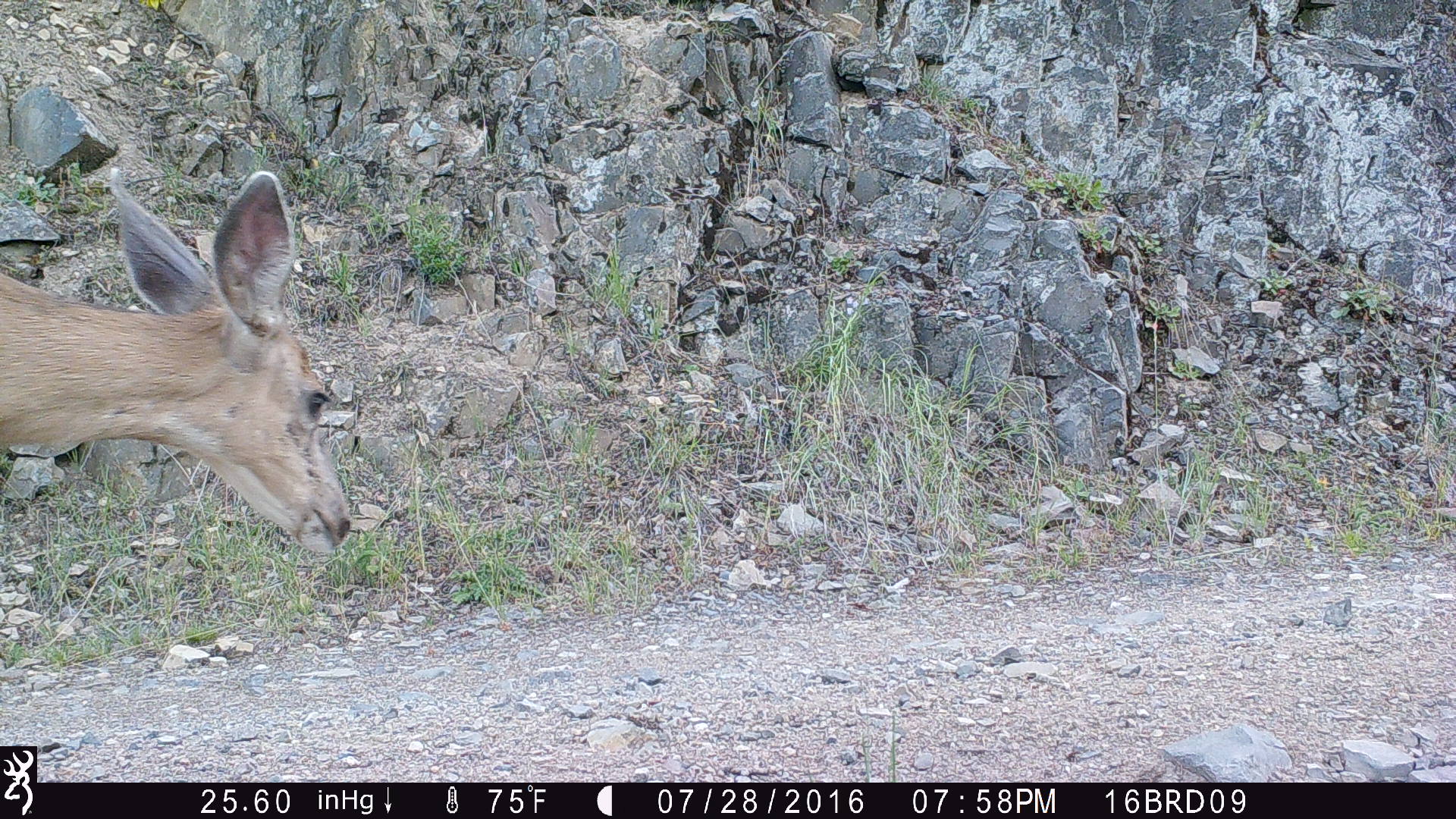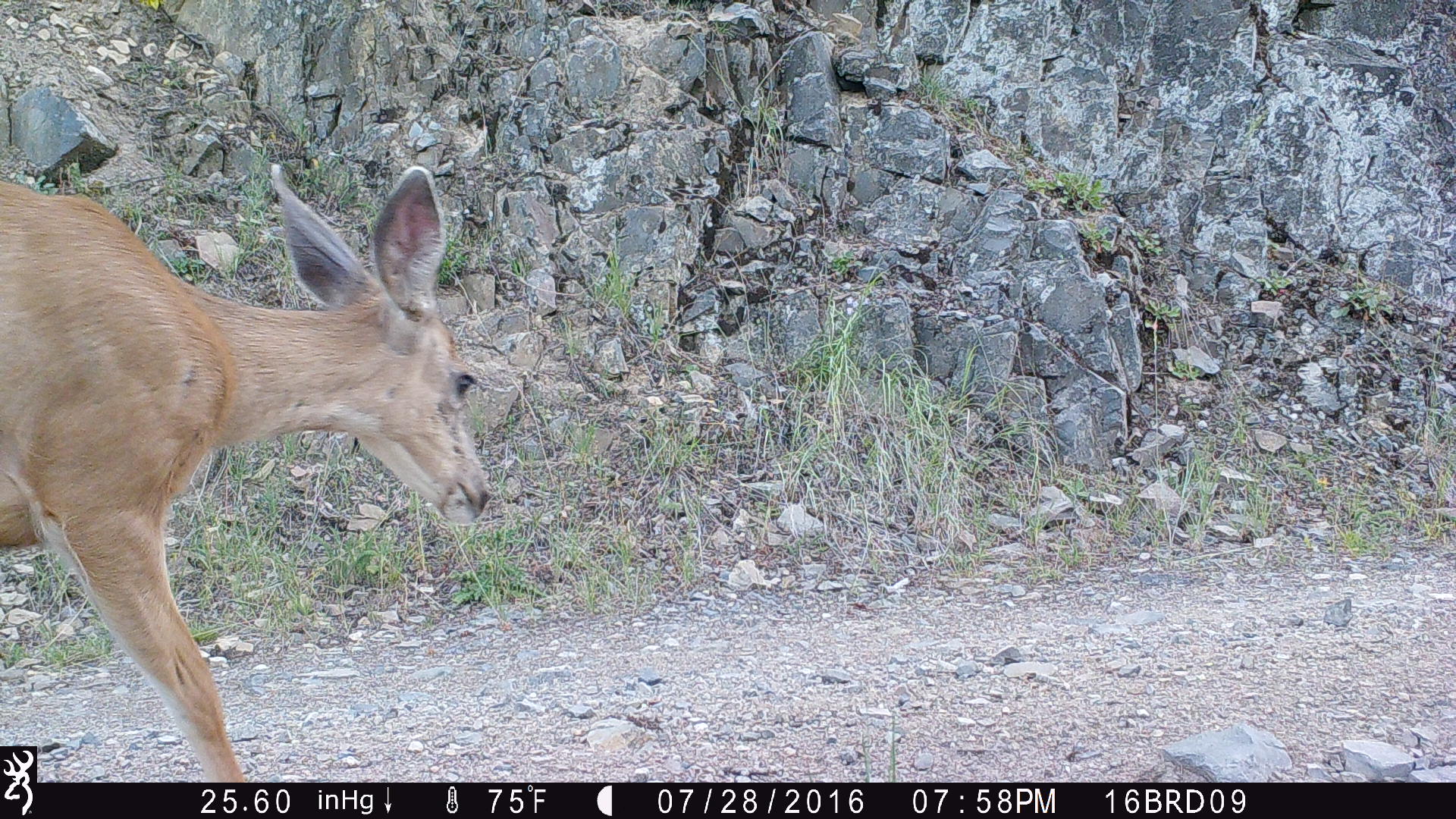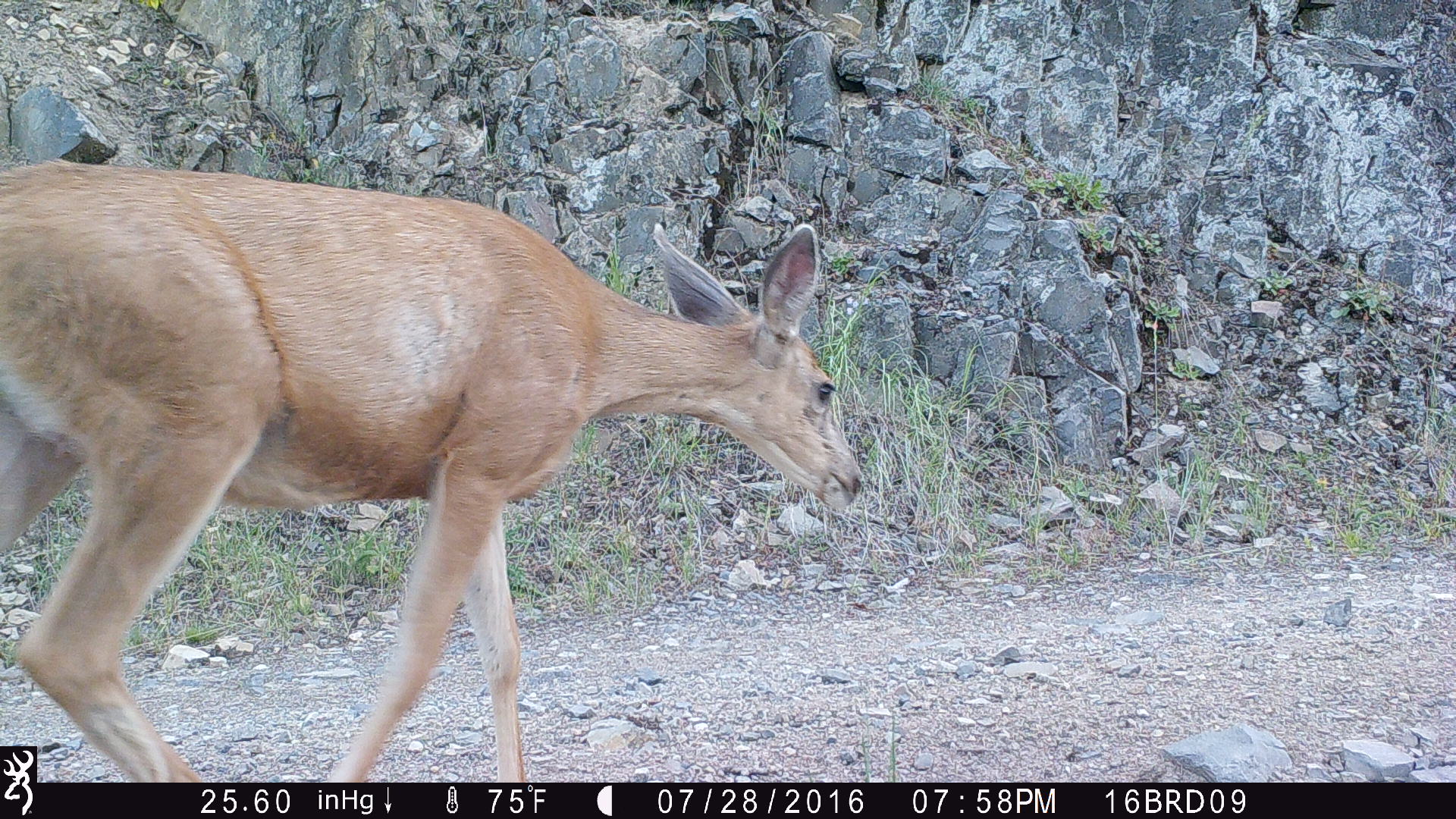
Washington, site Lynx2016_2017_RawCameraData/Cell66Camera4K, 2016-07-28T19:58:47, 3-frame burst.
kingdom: Animalia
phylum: Chordata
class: Mammalia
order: Artiodactyla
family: Cervidae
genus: Odocoileus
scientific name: Odocoileus hemionus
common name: mule deer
Odocoileus hemionus (mule deer). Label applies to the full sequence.